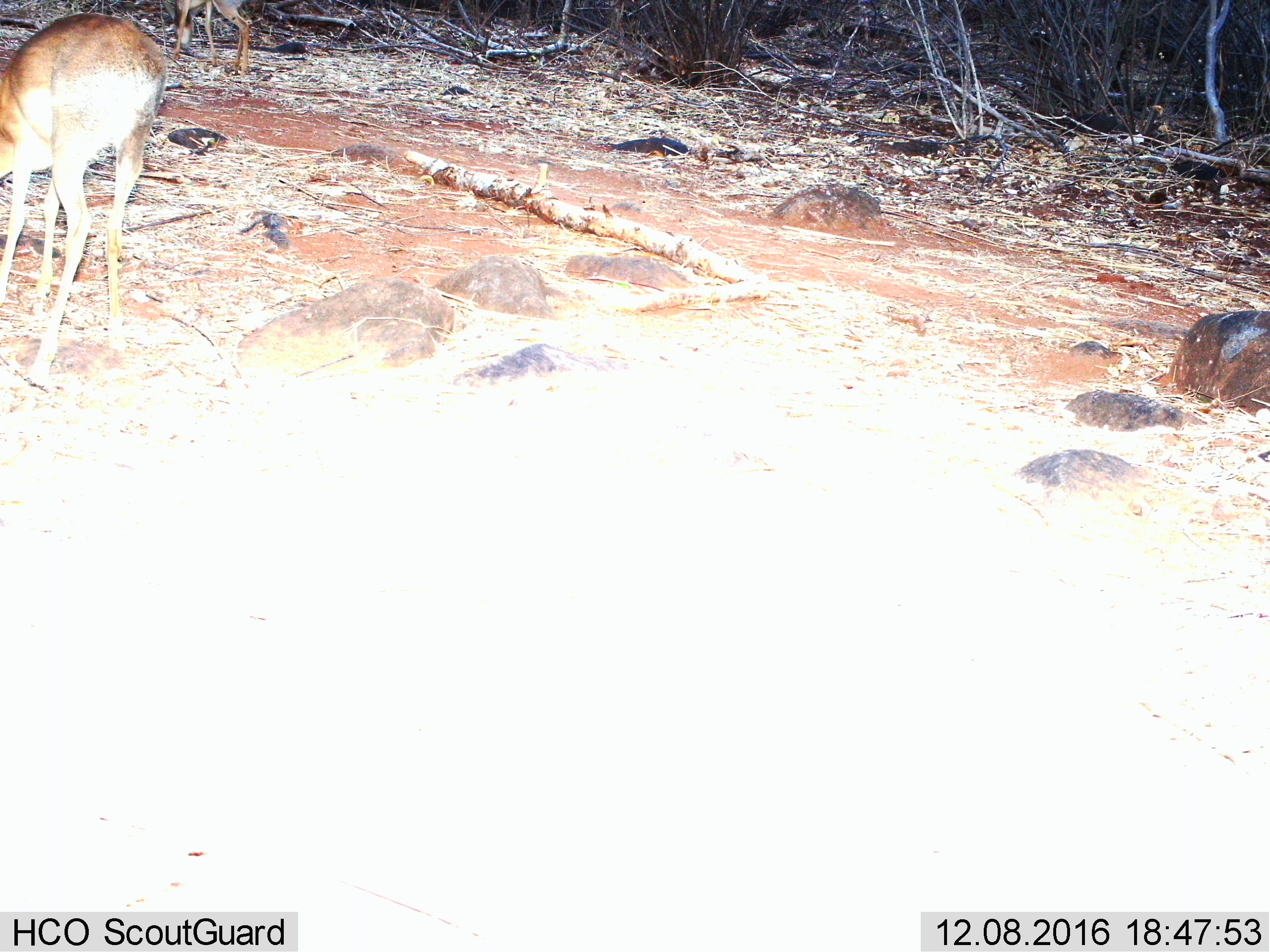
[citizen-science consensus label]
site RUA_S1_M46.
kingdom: Animalia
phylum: Chordata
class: Mammalia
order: Artiodactyla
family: Bovidae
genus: Madoqua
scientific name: Madoqua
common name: dik-dik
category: dikdik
Dikdik (dik-dik) (Madoqua), count 2. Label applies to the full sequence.